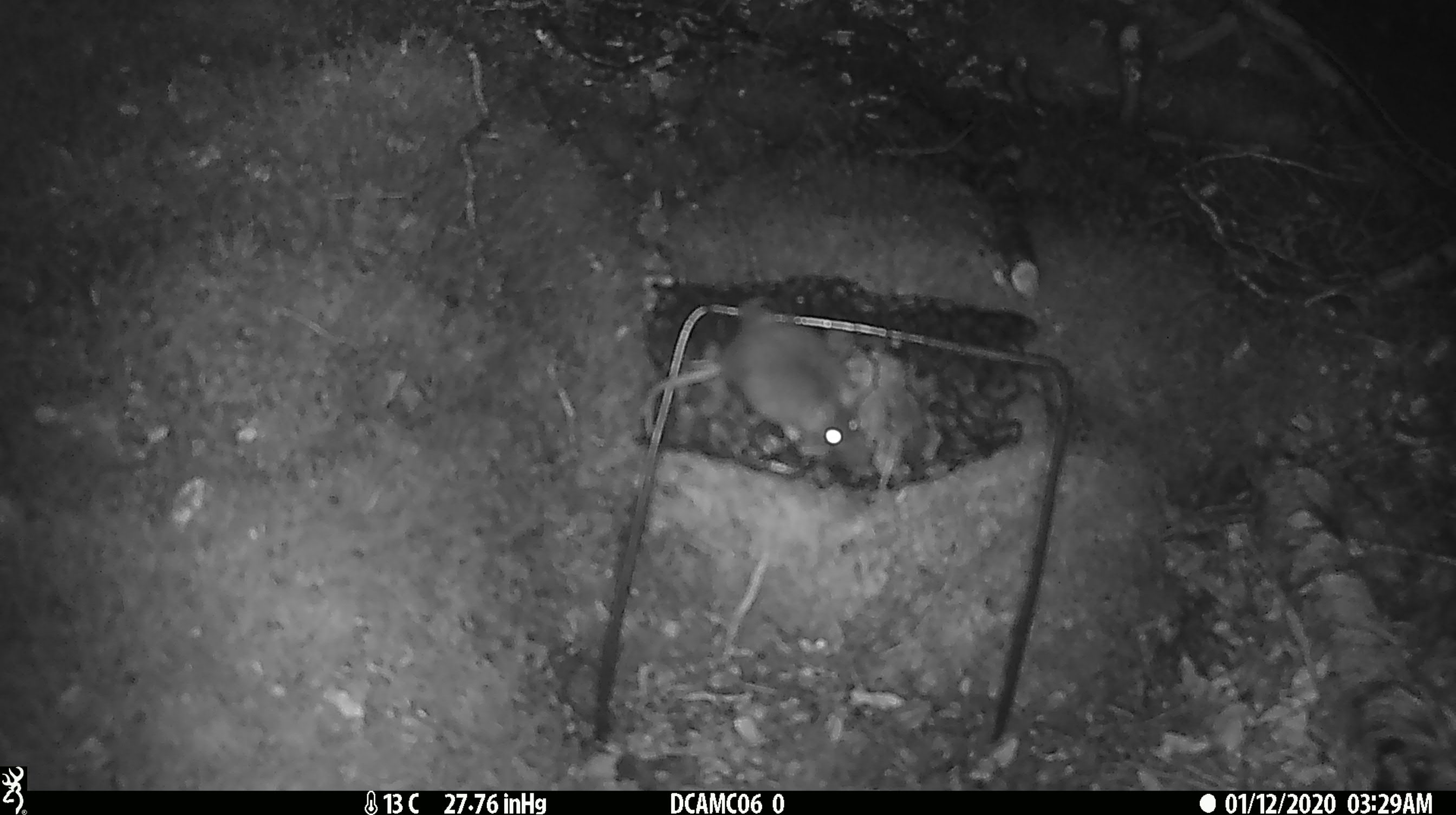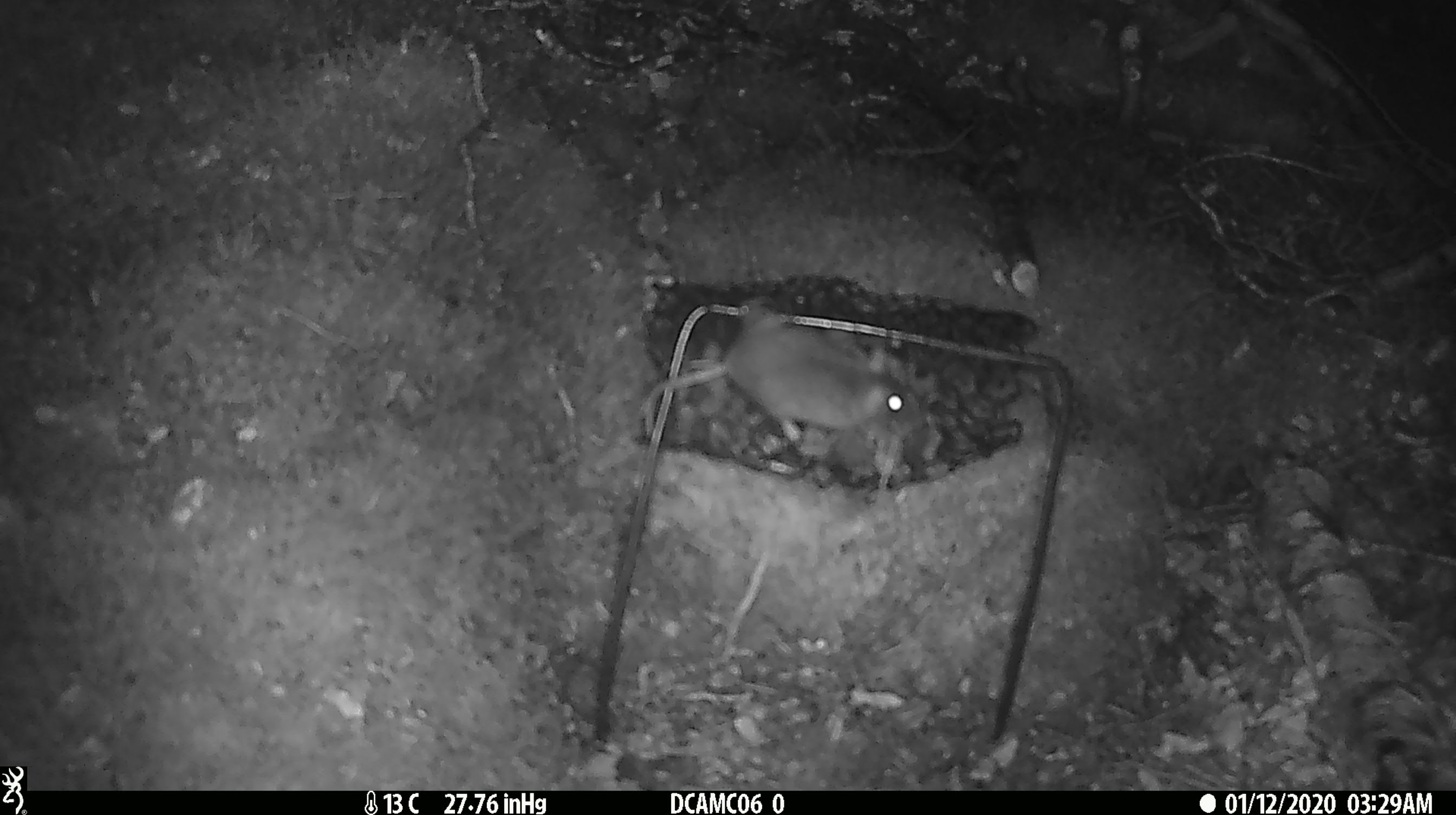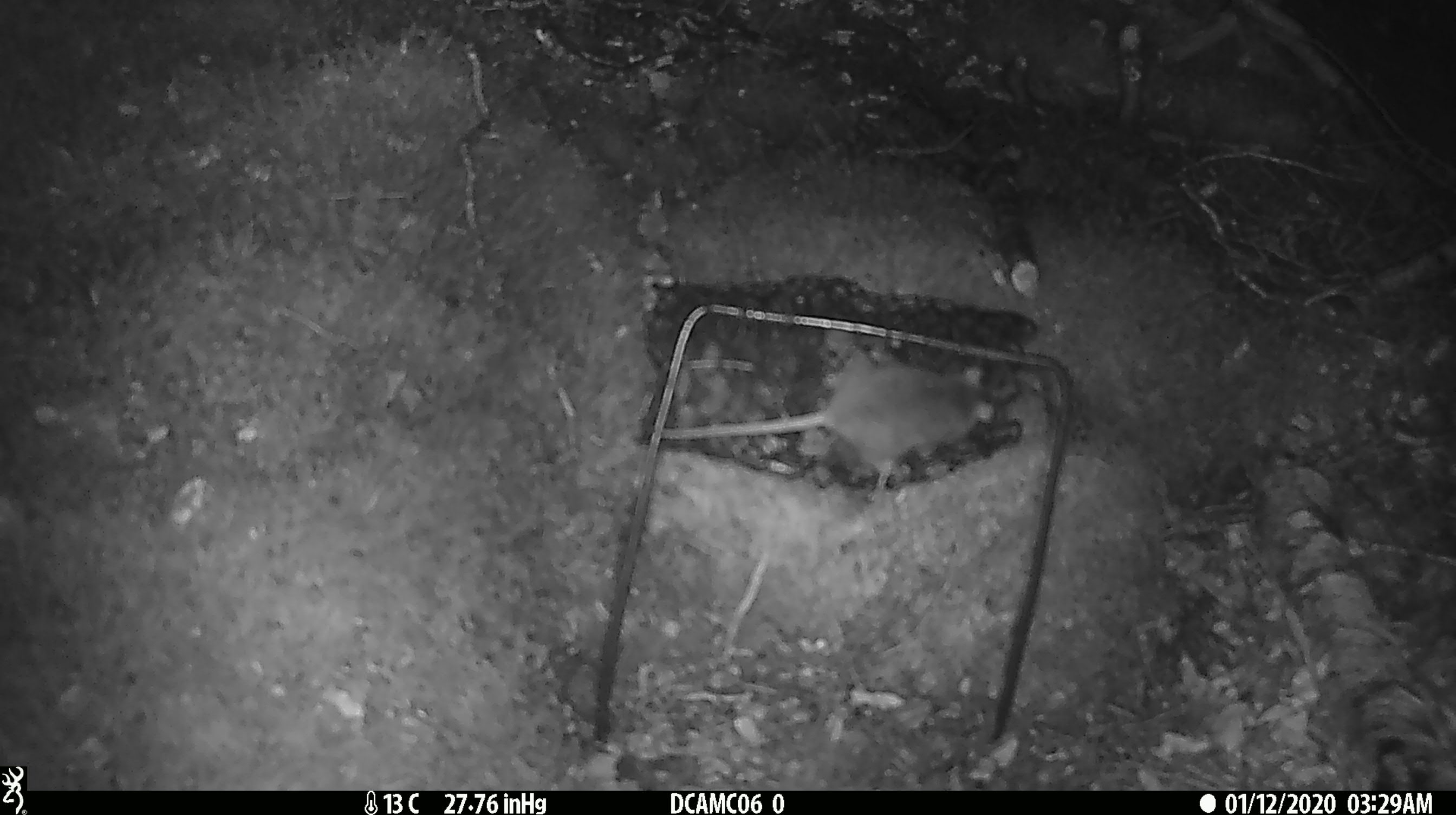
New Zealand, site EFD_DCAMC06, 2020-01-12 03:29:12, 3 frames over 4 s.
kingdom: Animalia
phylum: Chordata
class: Mammalia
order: Rodentia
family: Muridae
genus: Mus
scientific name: Mus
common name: mouse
Mouse (Mus).